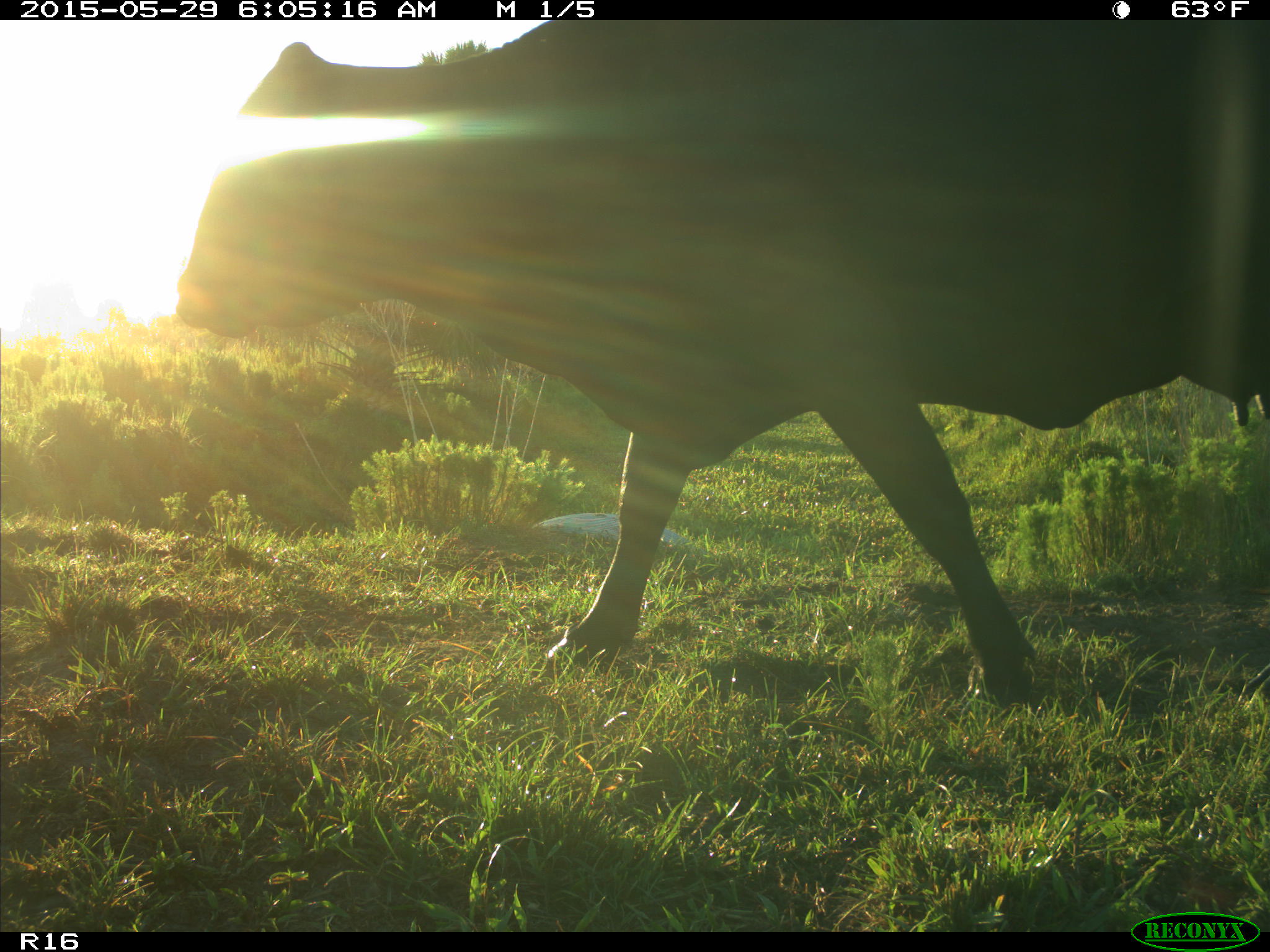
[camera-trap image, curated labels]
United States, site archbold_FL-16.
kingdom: Animalia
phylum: Chordata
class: Mammalia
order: Artiodactyla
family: Bovidae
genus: Bos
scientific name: Bos taurus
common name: domestic cow